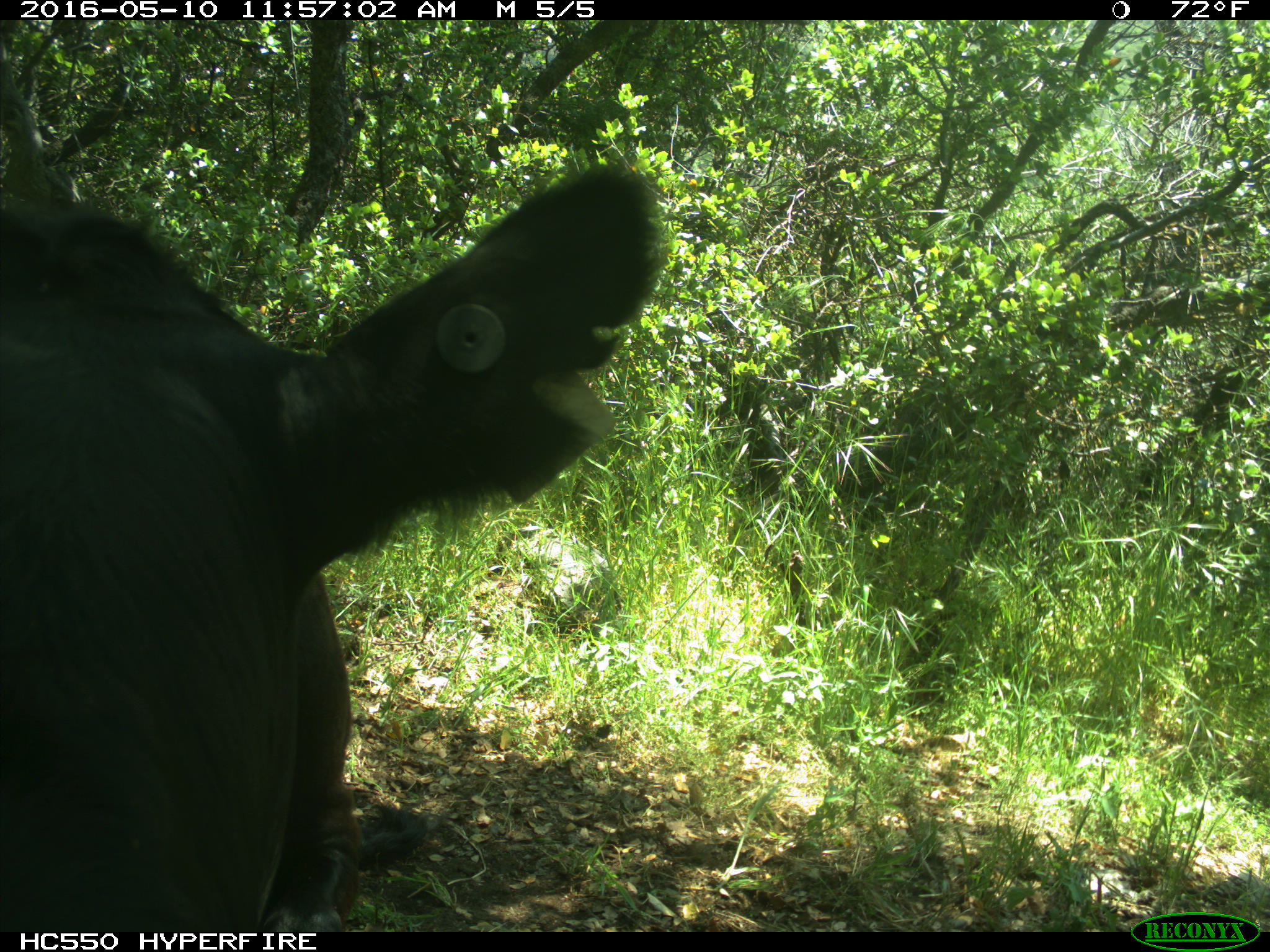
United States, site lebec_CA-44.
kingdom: Animalia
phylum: Chordata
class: Mammalia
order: Artiodactyla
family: Bovidae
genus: Bos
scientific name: Bos taurus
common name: domestic cow